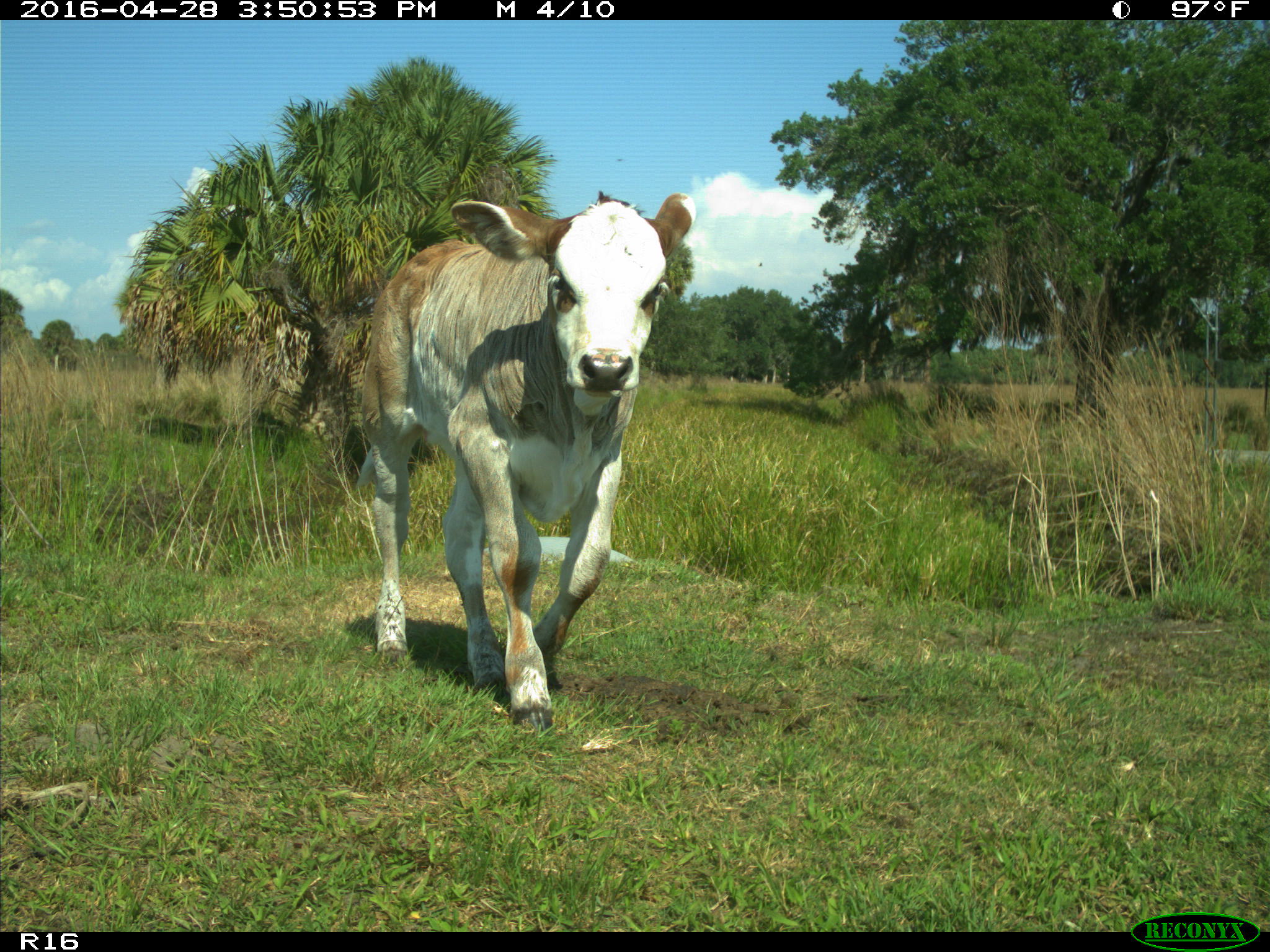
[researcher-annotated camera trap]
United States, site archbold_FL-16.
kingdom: Animalia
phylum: Chordata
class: Mammalia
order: Artiodactyla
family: Bovidae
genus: Bos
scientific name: Bos taurus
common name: domestic cow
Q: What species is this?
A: Bos taurus (domestic cow).